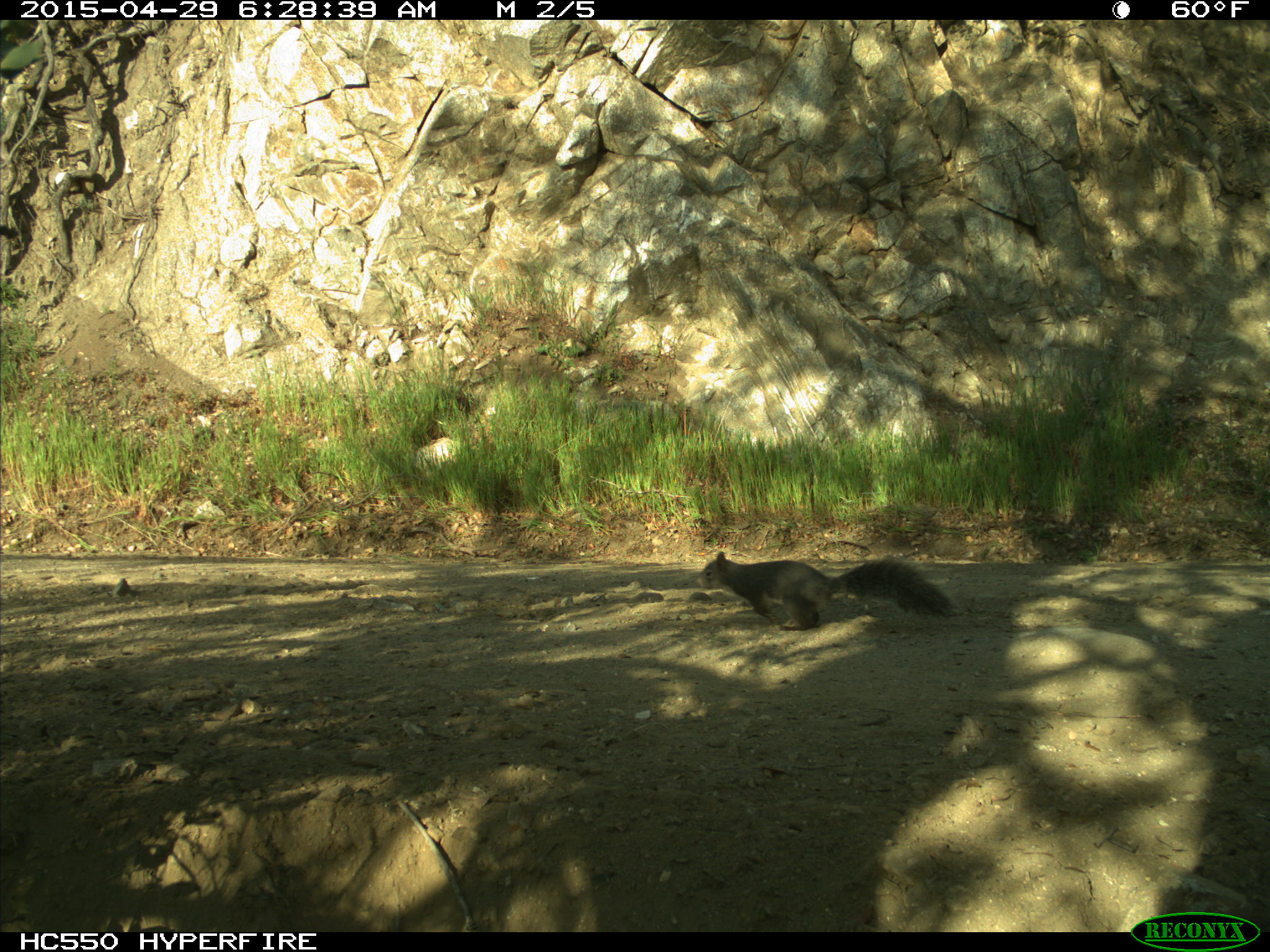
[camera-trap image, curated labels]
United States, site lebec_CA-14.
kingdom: Animalia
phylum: Chordata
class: Mammalia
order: Rodentia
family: Sciuridae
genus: Sciurus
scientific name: Sciurus carolinensis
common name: eastern gray squirrel